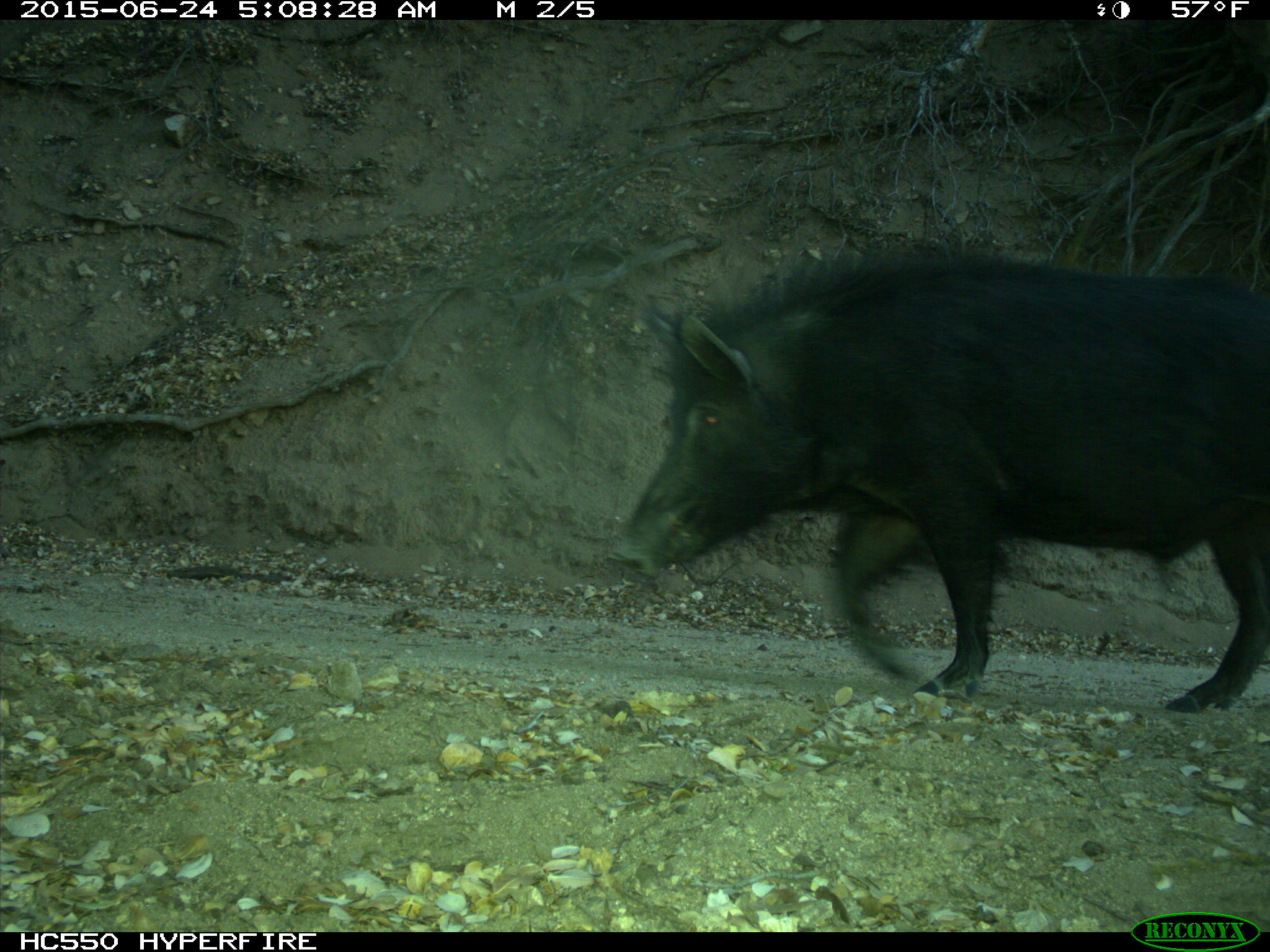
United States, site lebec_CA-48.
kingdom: Animalia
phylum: Chordata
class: Mammalia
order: Artiodactyla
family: Suidae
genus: Sus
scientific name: Sus scrofa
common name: wild boar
Sus scrofa (wild boar).